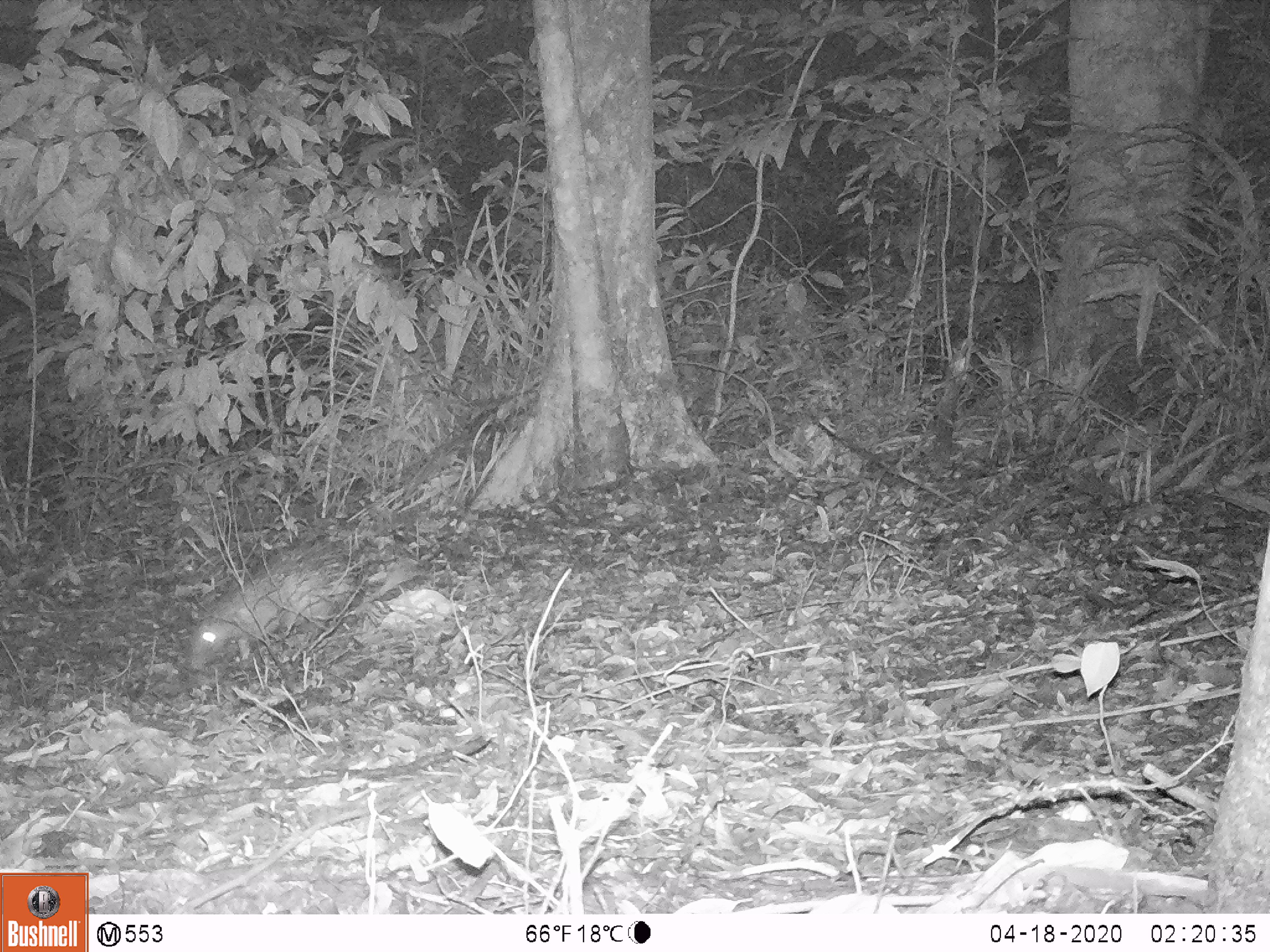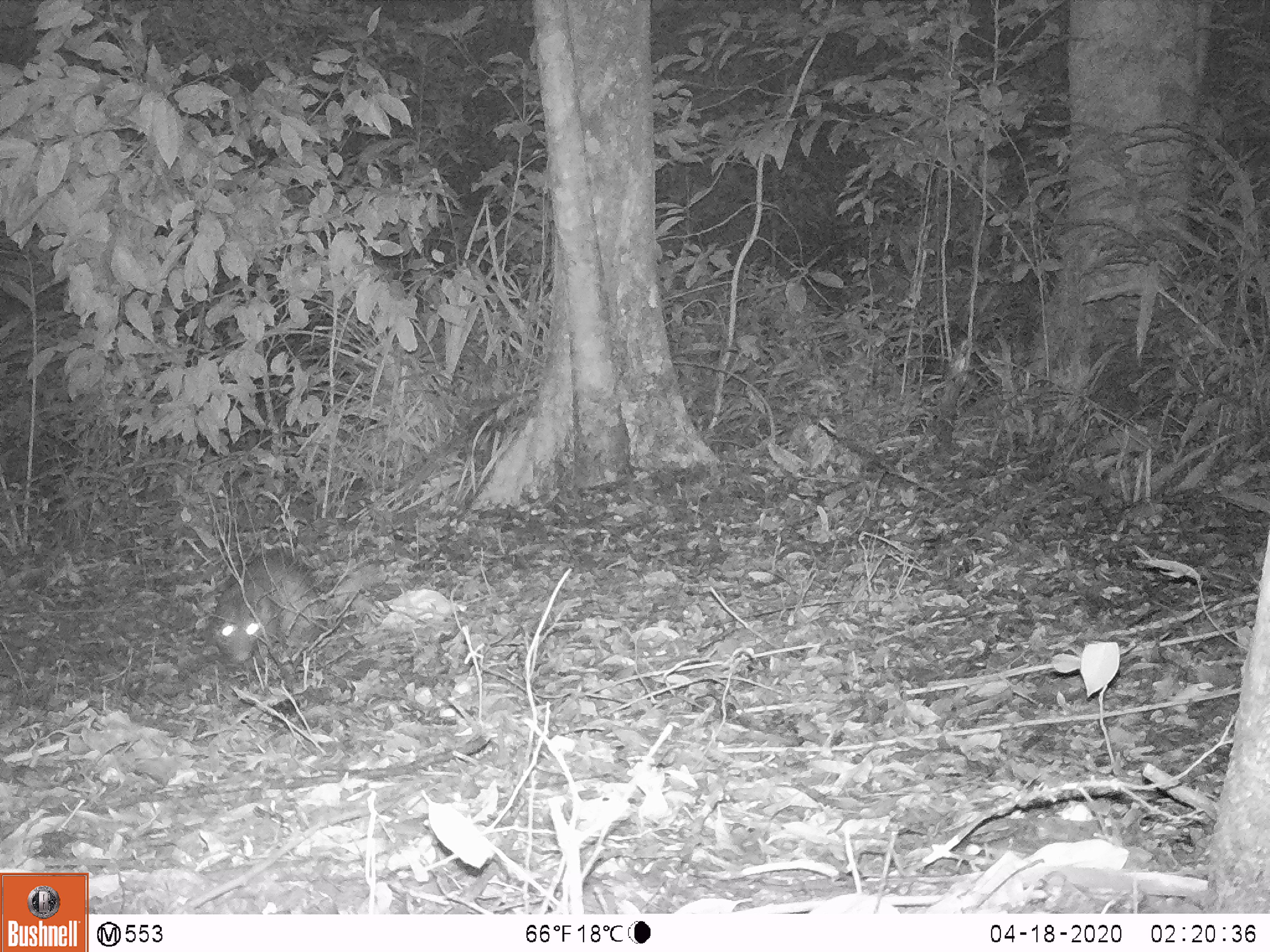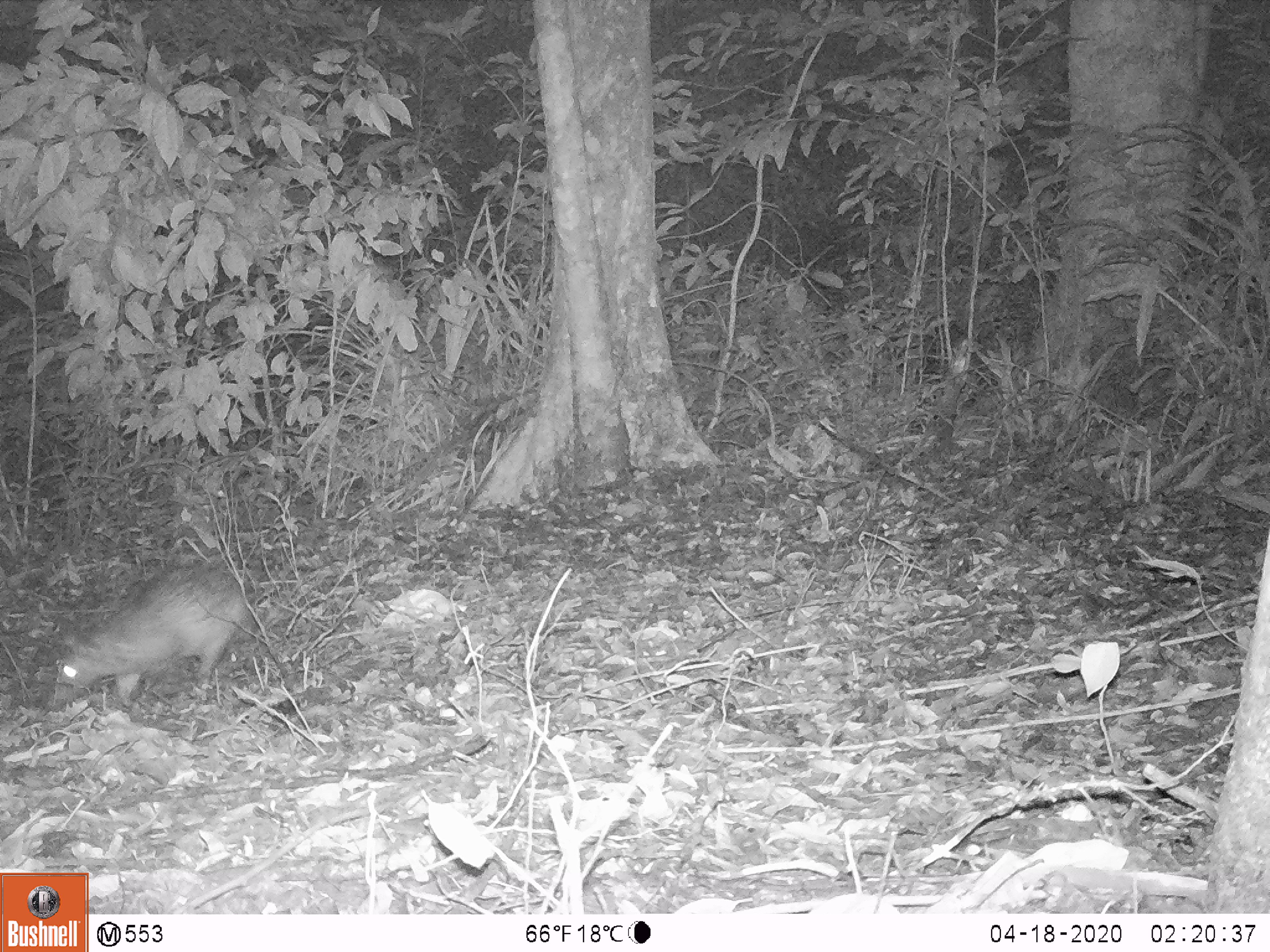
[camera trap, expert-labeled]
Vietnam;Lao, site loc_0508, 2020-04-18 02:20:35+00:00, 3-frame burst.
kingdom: Animalia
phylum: Chordata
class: Mammalia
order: Rodentia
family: Hystricidae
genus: Atherurus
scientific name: Atherurus macrourus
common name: asiatic brush-tailed porcupine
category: asiatic brush tailed porcupine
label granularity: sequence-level